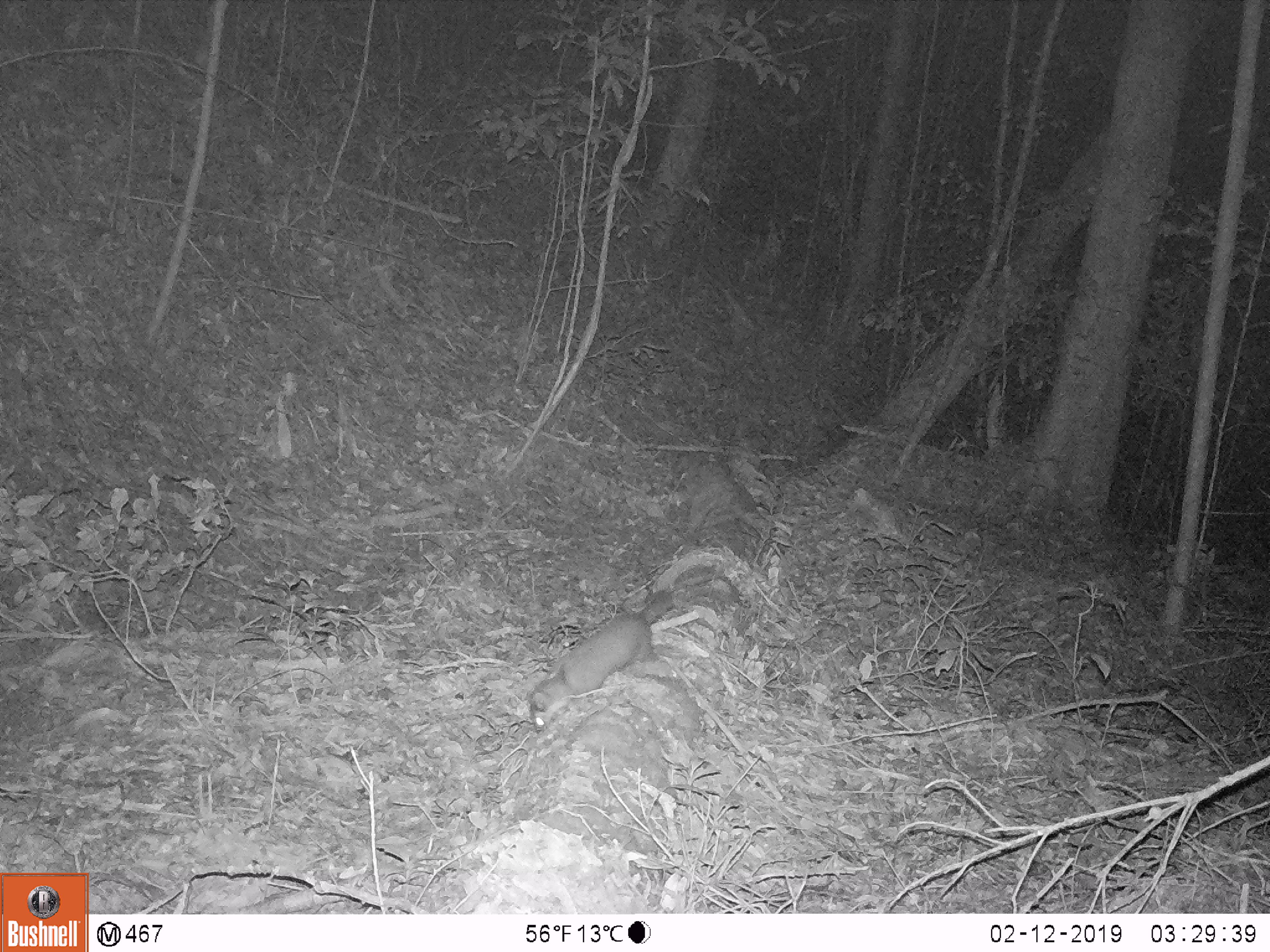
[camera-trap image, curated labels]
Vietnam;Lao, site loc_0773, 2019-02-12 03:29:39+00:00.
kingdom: Animalia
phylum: Chordata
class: Mammalia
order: Carnivora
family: Mustelidae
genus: Melogale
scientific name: Melogale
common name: ferret badger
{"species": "ferret badger (Melogale)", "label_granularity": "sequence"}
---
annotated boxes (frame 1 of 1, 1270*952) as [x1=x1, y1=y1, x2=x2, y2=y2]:
ferret badger: [x1=524, y1=589, x2=674, y2=733]